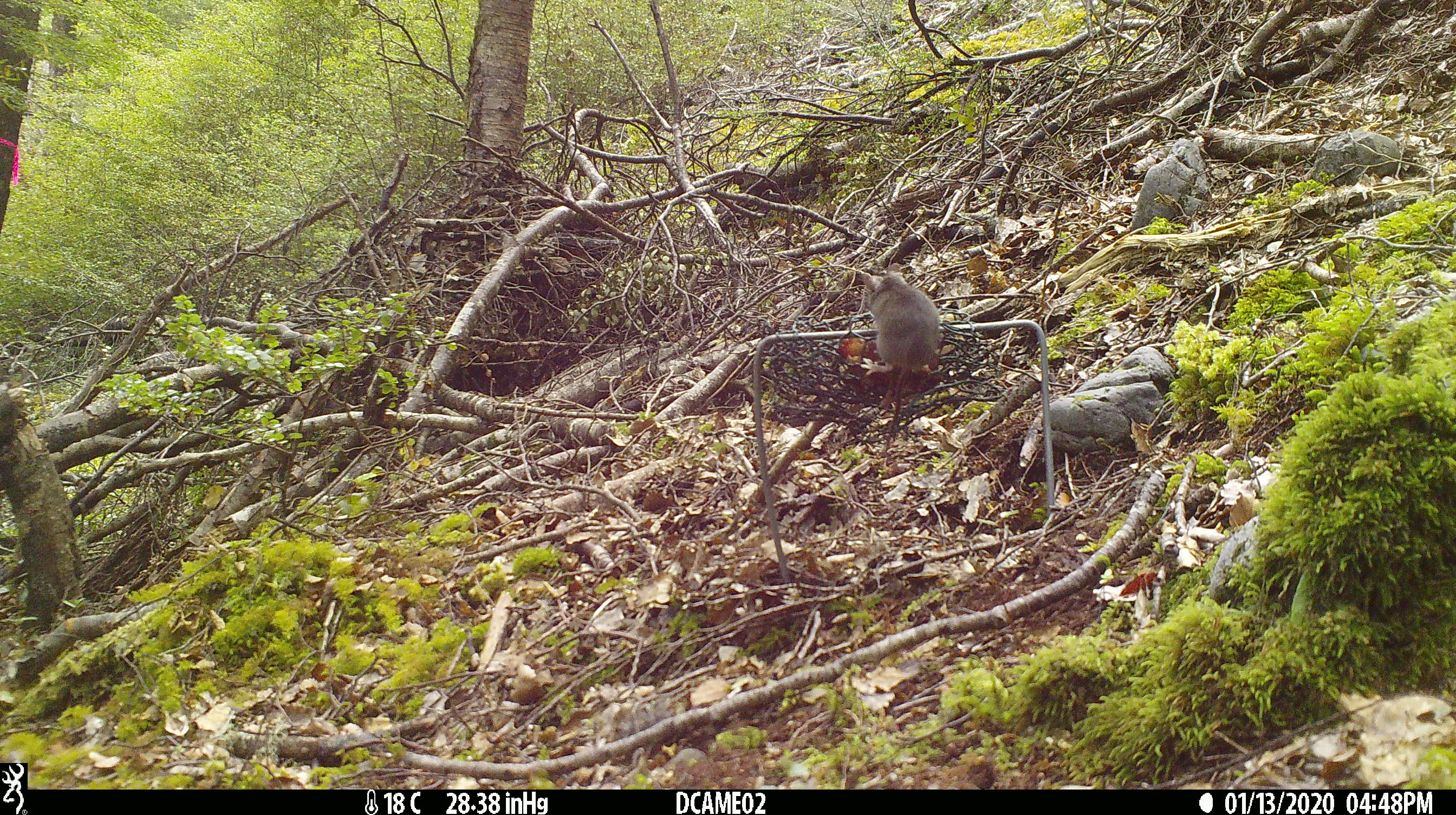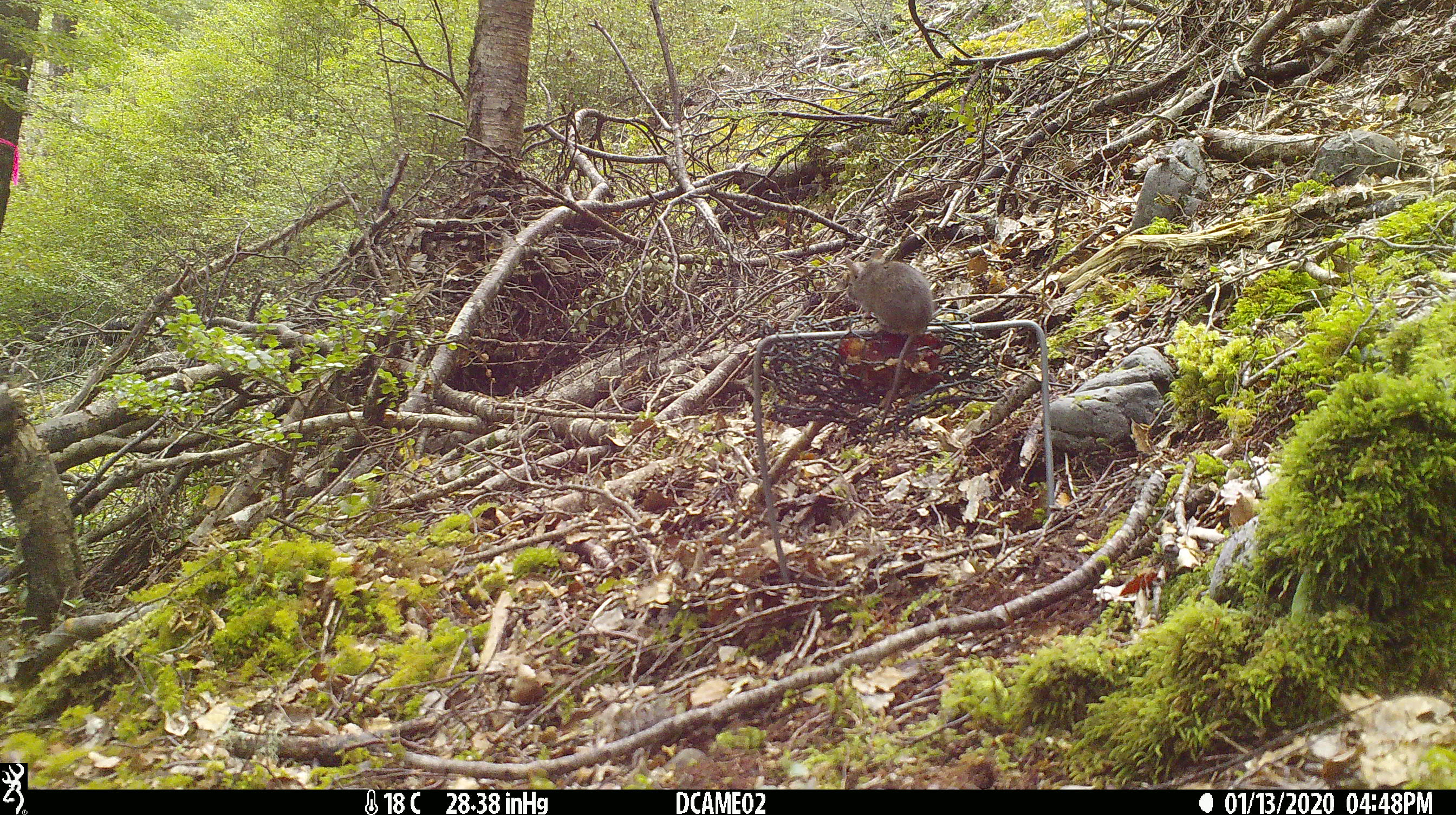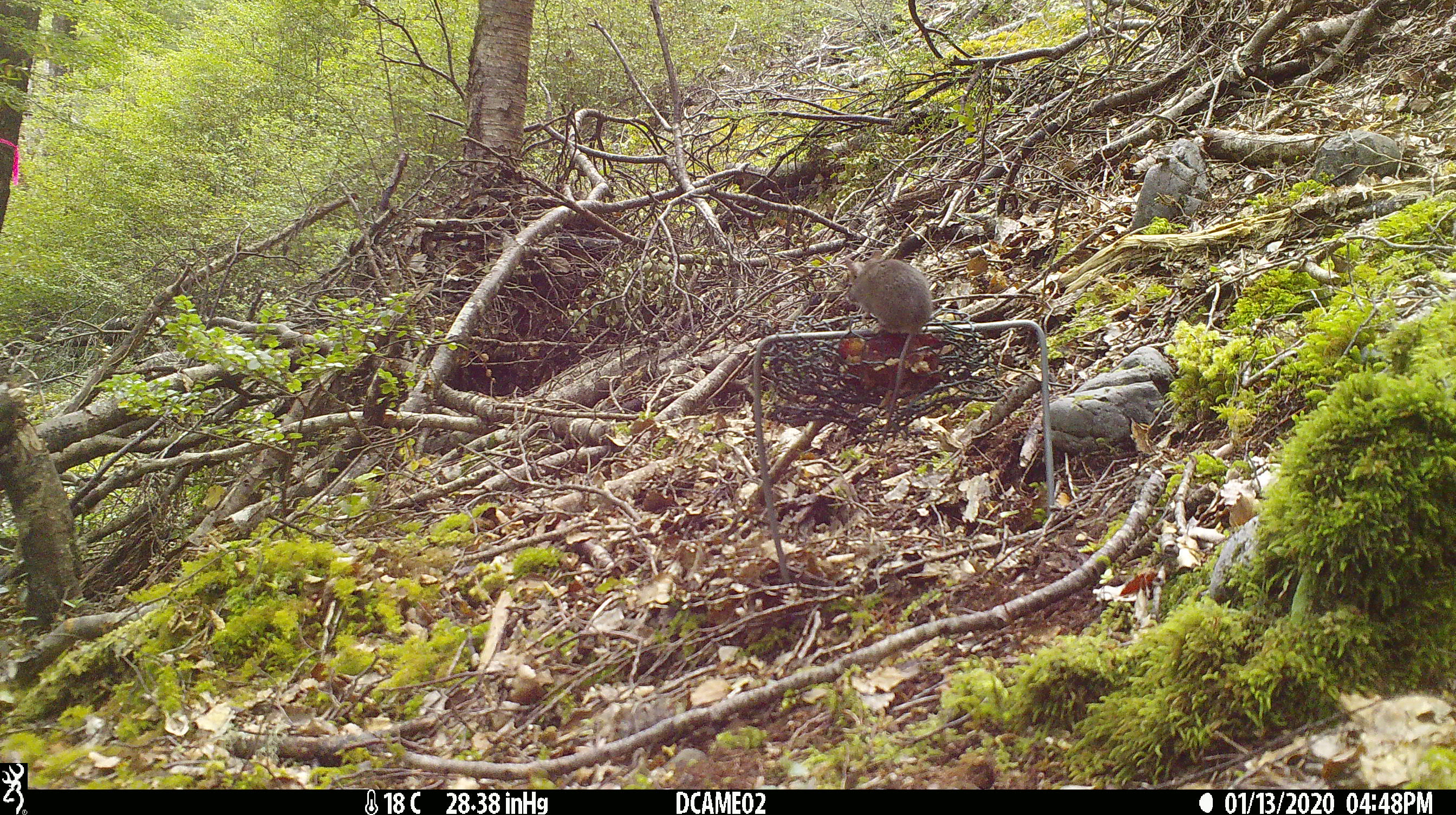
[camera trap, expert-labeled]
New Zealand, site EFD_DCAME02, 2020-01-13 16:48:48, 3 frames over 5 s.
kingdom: Animalia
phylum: Chordata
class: Mammalia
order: Rodentia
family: Muridae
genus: Mus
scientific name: Mus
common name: mouse